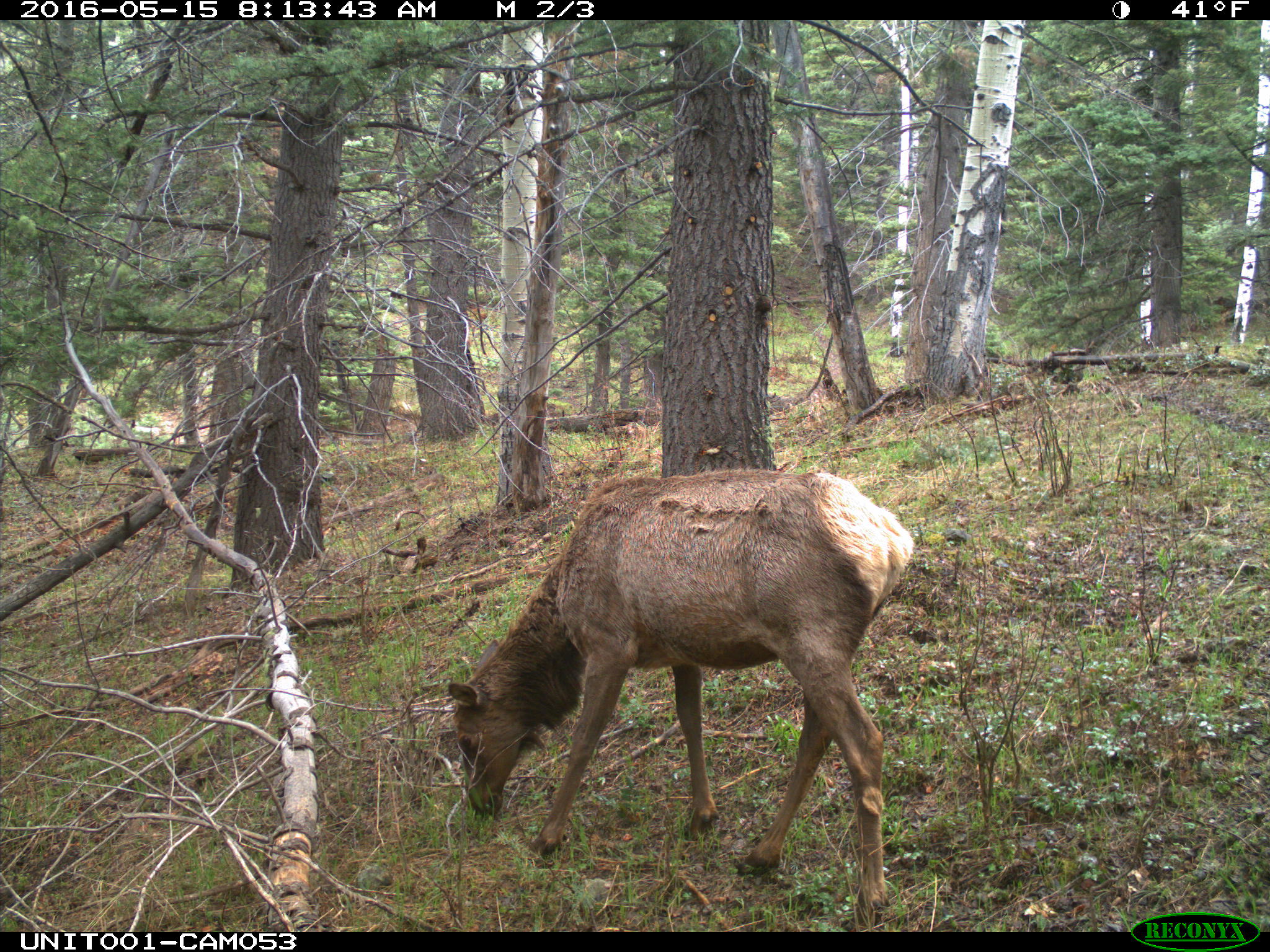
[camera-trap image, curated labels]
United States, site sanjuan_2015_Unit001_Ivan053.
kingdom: Animalia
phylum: Chordata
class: Mammalia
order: Artiodactyla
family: Cervidae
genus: Cervus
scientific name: Cervus elaphus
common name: red deer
Cervus elaphus (red deer).